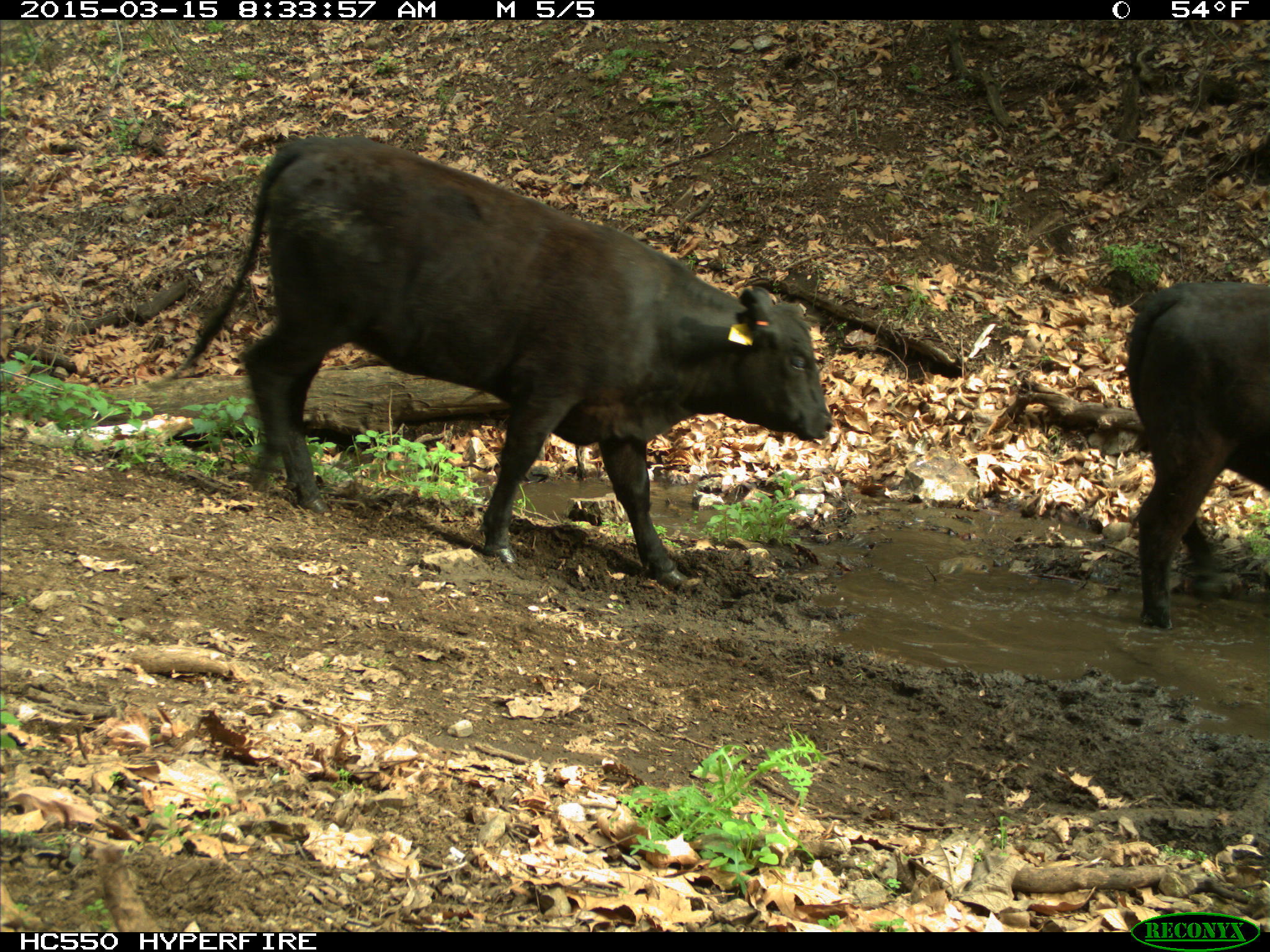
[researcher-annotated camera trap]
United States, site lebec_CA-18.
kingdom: Animalia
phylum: Chordata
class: Mammalia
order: Artiodactyla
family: Bovidae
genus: Bos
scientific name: Bos taurus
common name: domestic cow